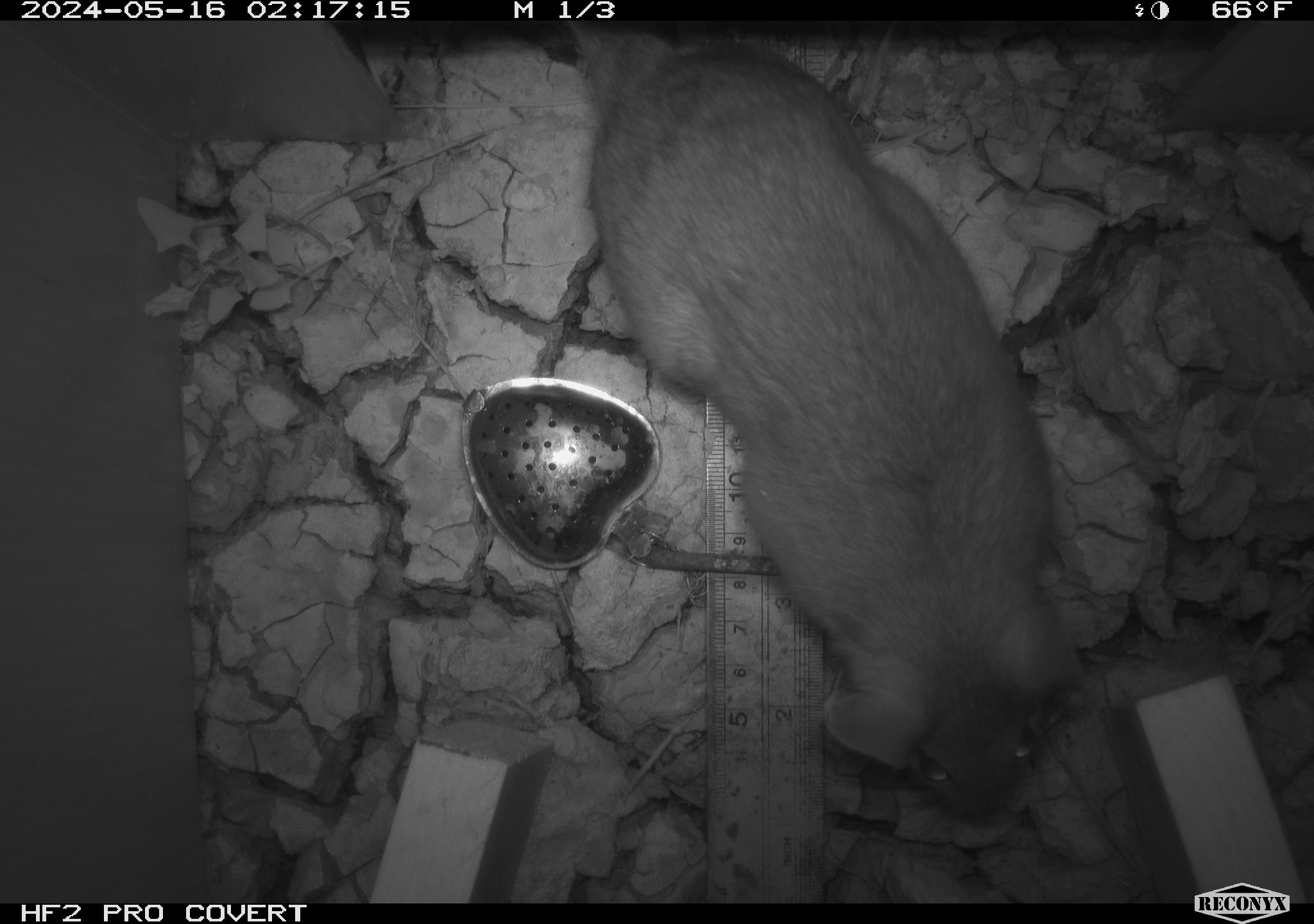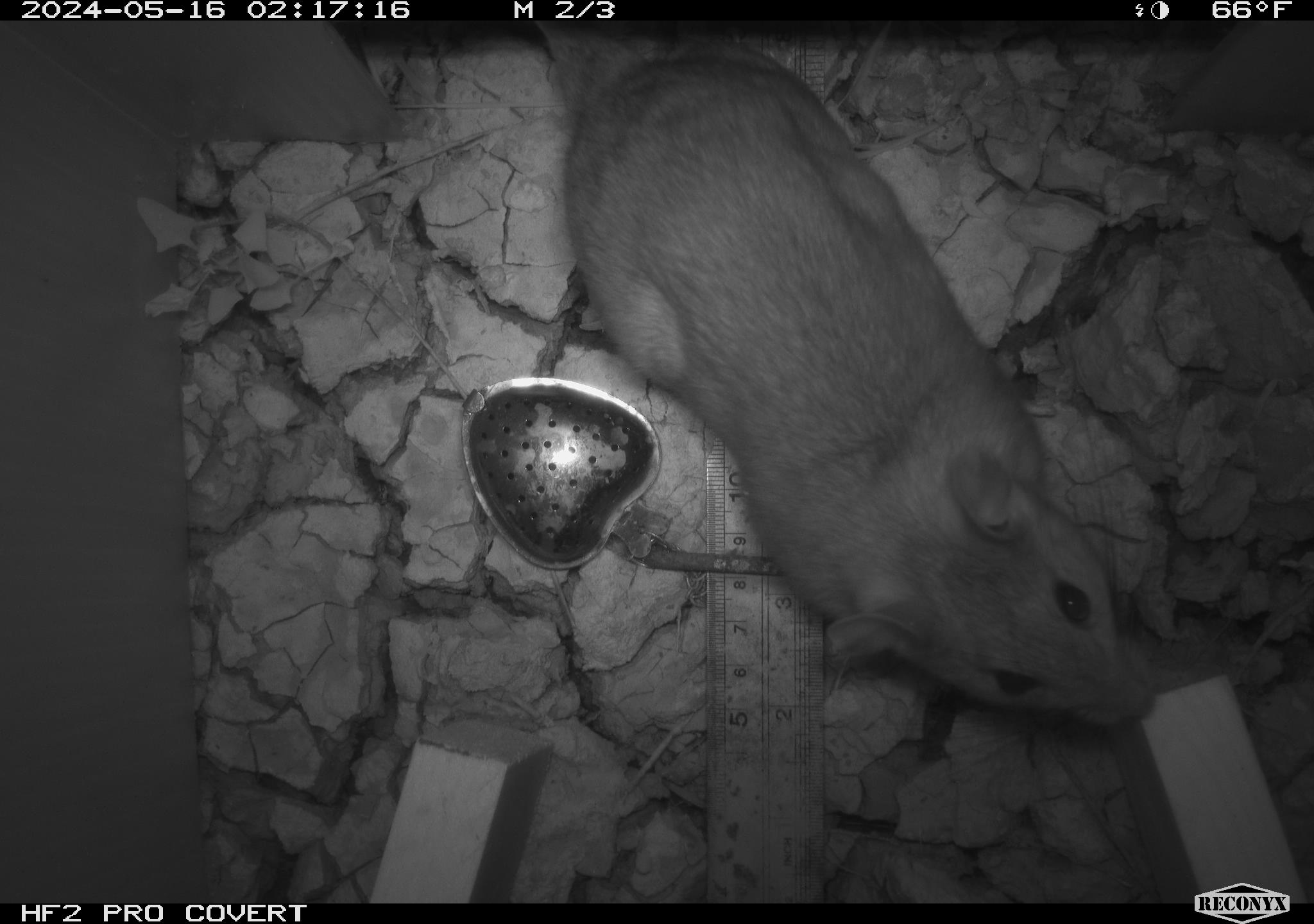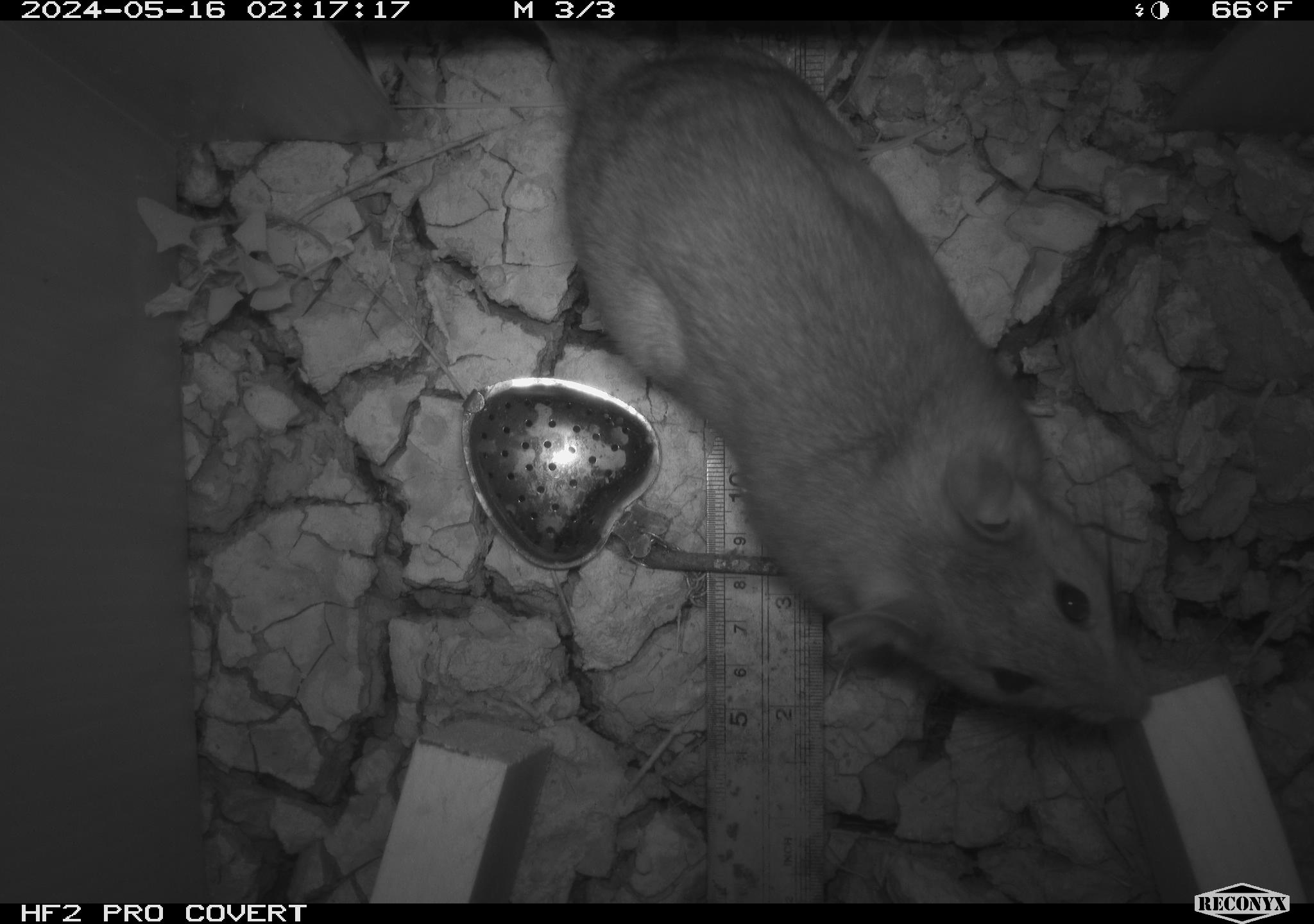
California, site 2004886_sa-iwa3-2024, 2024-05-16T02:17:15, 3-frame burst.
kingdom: Animalia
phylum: Chordata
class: Mammalia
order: Rodentia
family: Cricetidae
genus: Neotoma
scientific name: Neotoma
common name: pack rat or woodrat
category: neotoma species